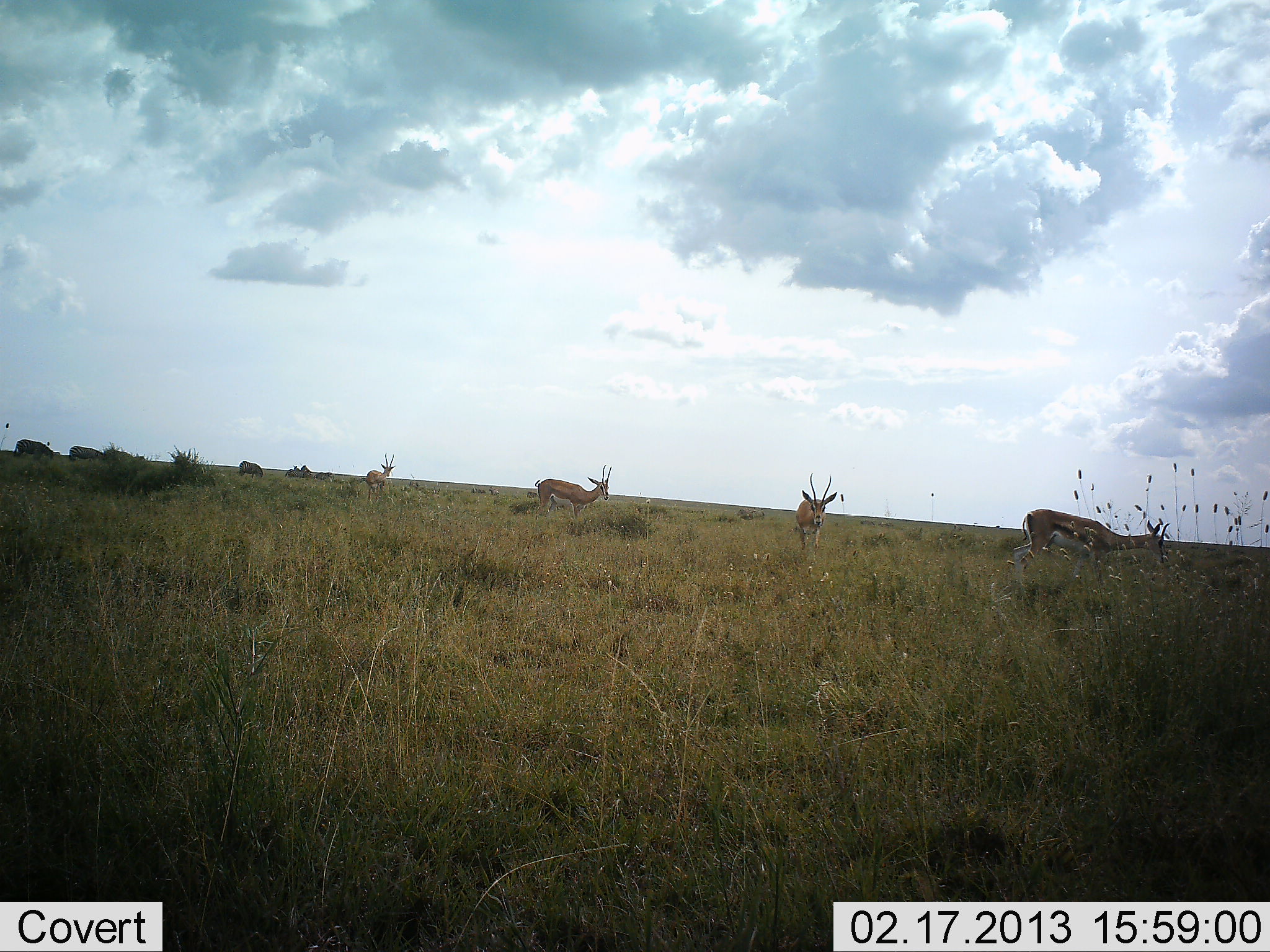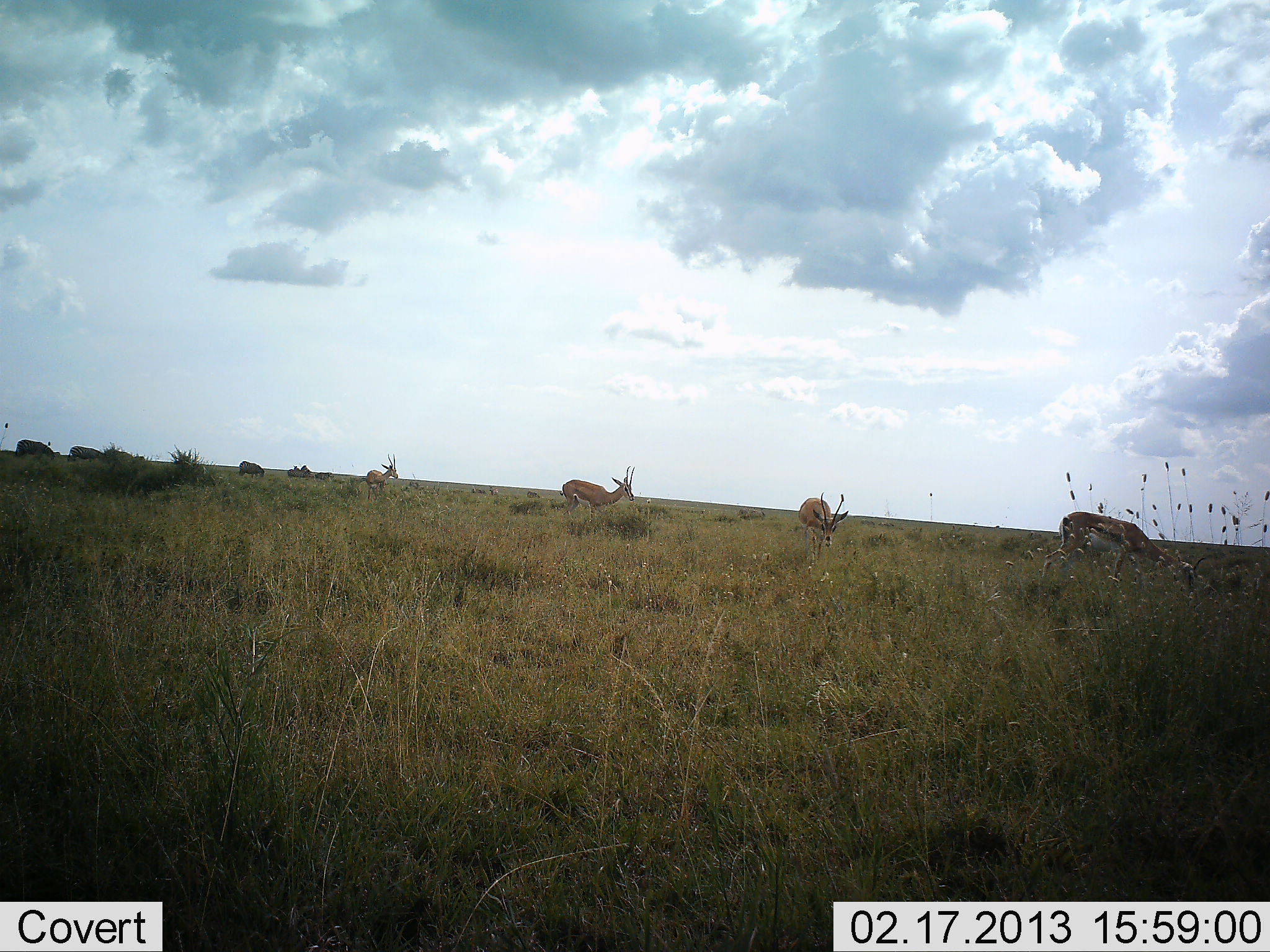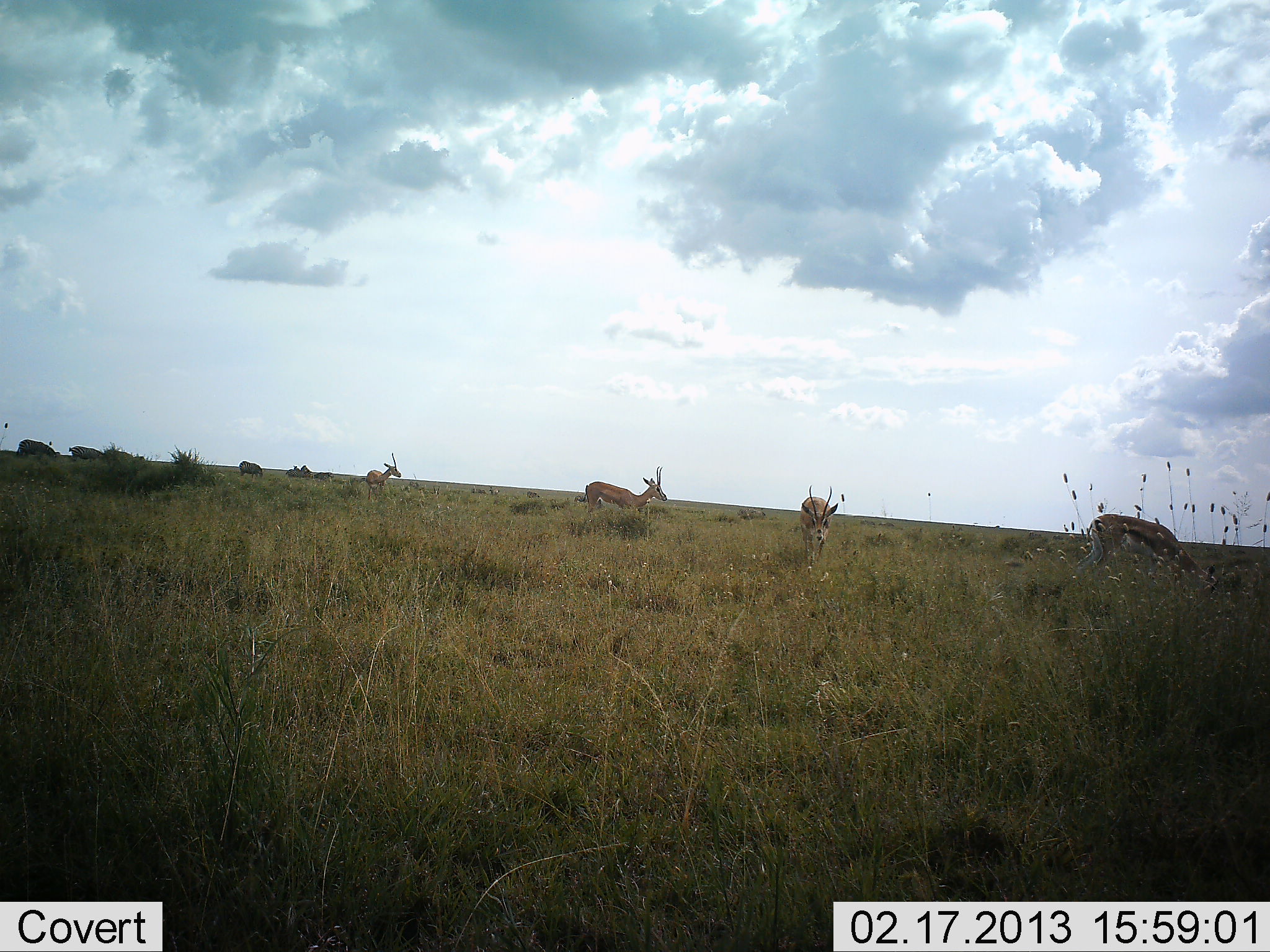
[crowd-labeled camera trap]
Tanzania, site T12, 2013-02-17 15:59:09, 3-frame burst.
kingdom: Animalia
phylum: Chordata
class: Mammalia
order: Artiodactyla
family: Bovidae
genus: Eudorcas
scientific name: Eudorcas thomsonii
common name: thomson's gazelle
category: gazellethomsons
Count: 4.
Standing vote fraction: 35%.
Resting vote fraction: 0%.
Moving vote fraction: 53%.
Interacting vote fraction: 0%.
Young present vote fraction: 0%.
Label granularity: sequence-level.